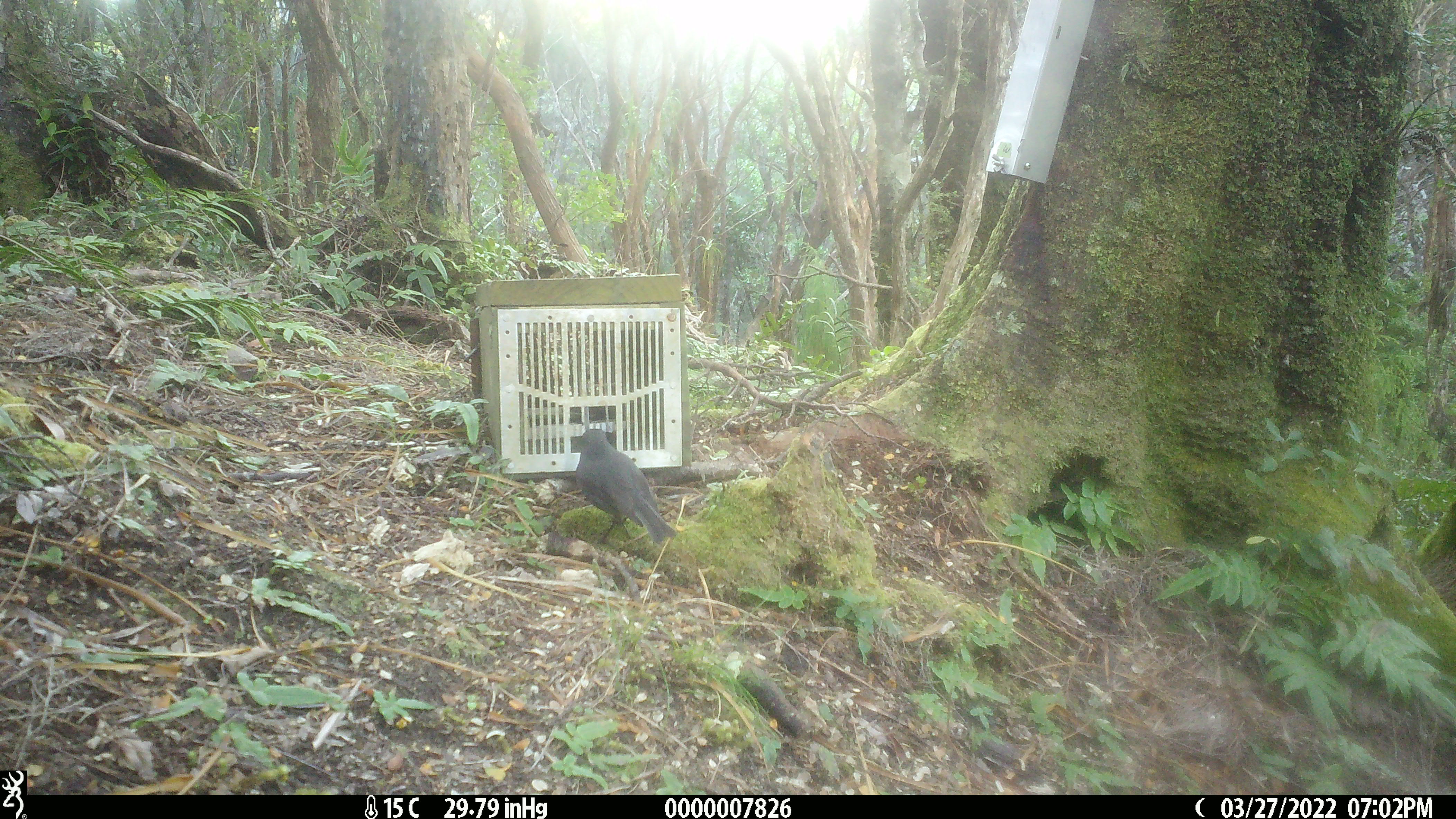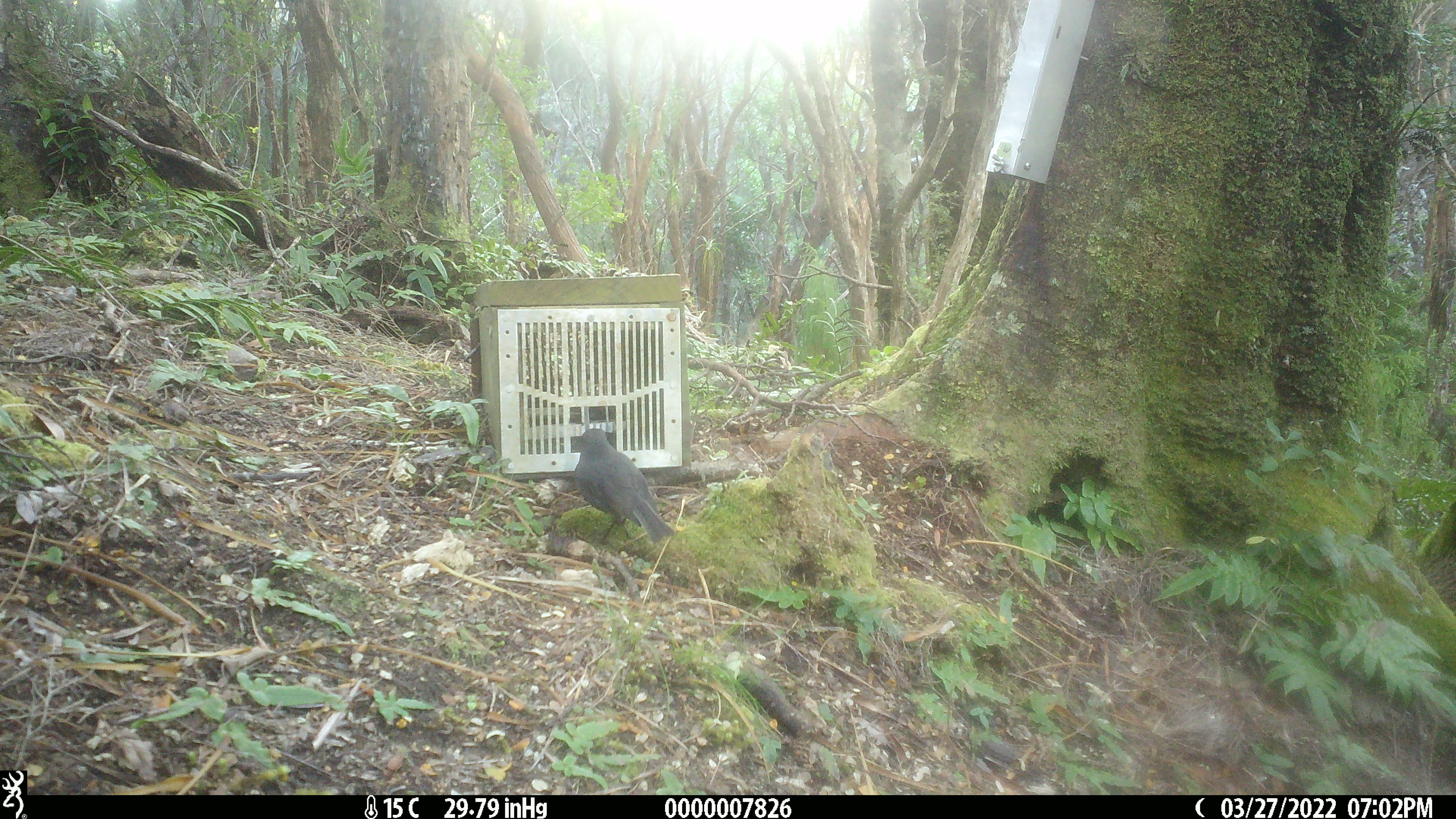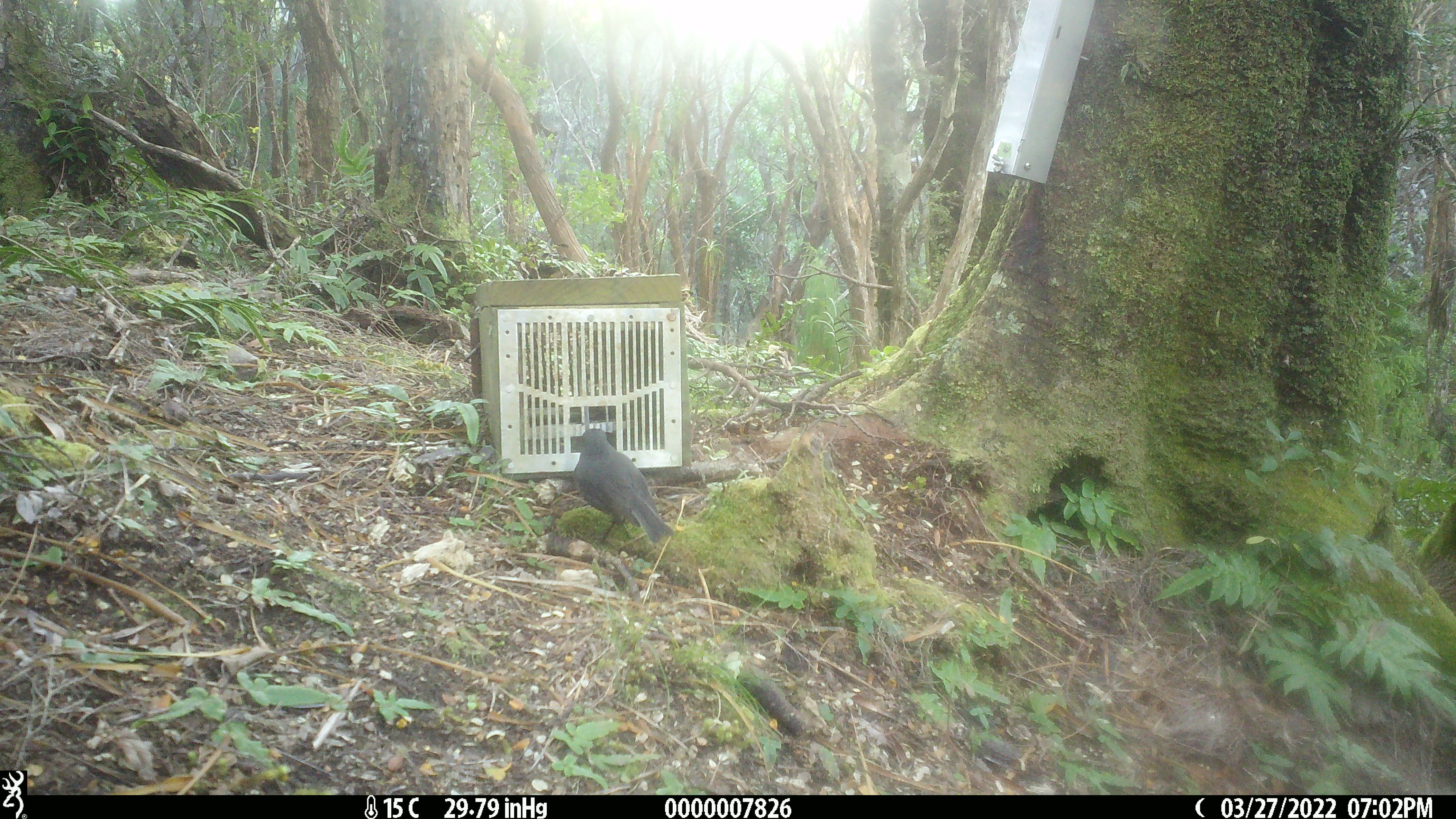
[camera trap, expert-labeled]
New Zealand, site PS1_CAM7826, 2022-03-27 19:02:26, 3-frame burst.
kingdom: Animalia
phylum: Chordata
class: Aves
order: Passeriformes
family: Petroicidae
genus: Petroica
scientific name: Petroica australis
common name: new zealand robin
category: robin